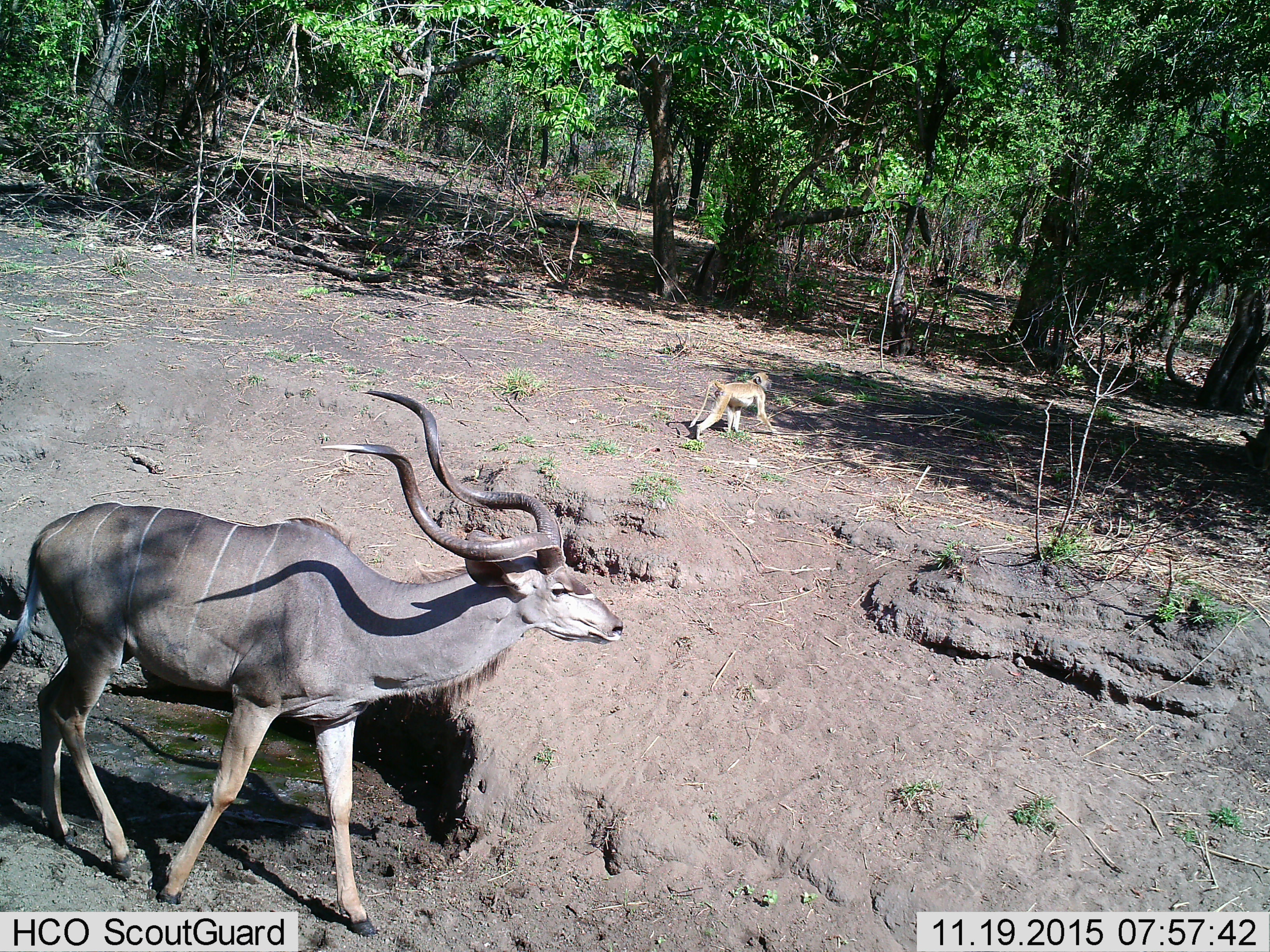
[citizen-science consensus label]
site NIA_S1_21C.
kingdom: Animalia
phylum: Chordata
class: Mammalia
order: Primates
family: Cercopithecidae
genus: Papio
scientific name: Papio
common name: baboon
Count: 1.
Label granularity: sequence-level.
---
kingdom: Animalia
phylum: Chordata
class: Mammalia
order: Artiodactyla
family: Bovidae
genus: Tragelaphus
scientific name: Tragelaphus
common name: kudu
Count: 1.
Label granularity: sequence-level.